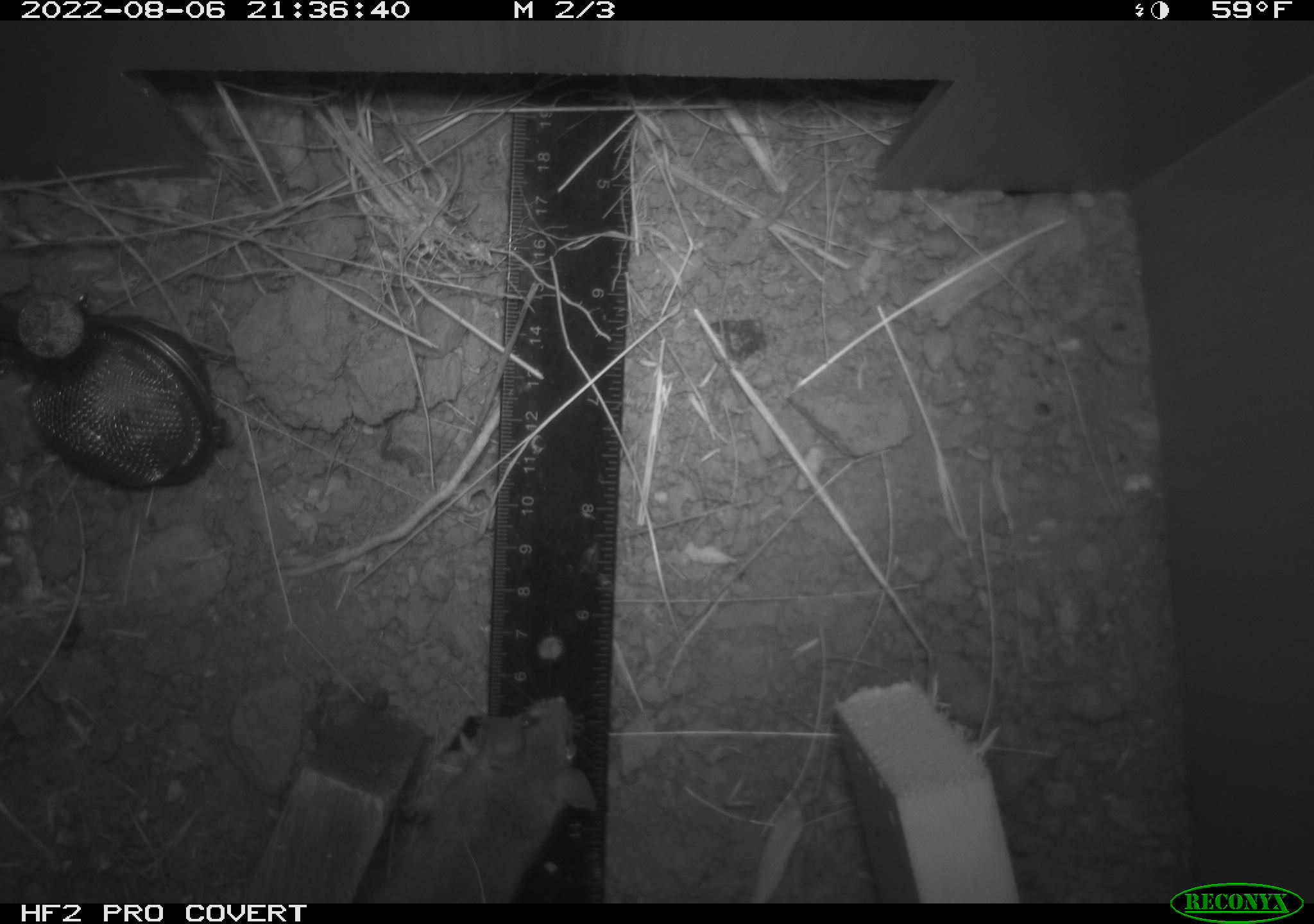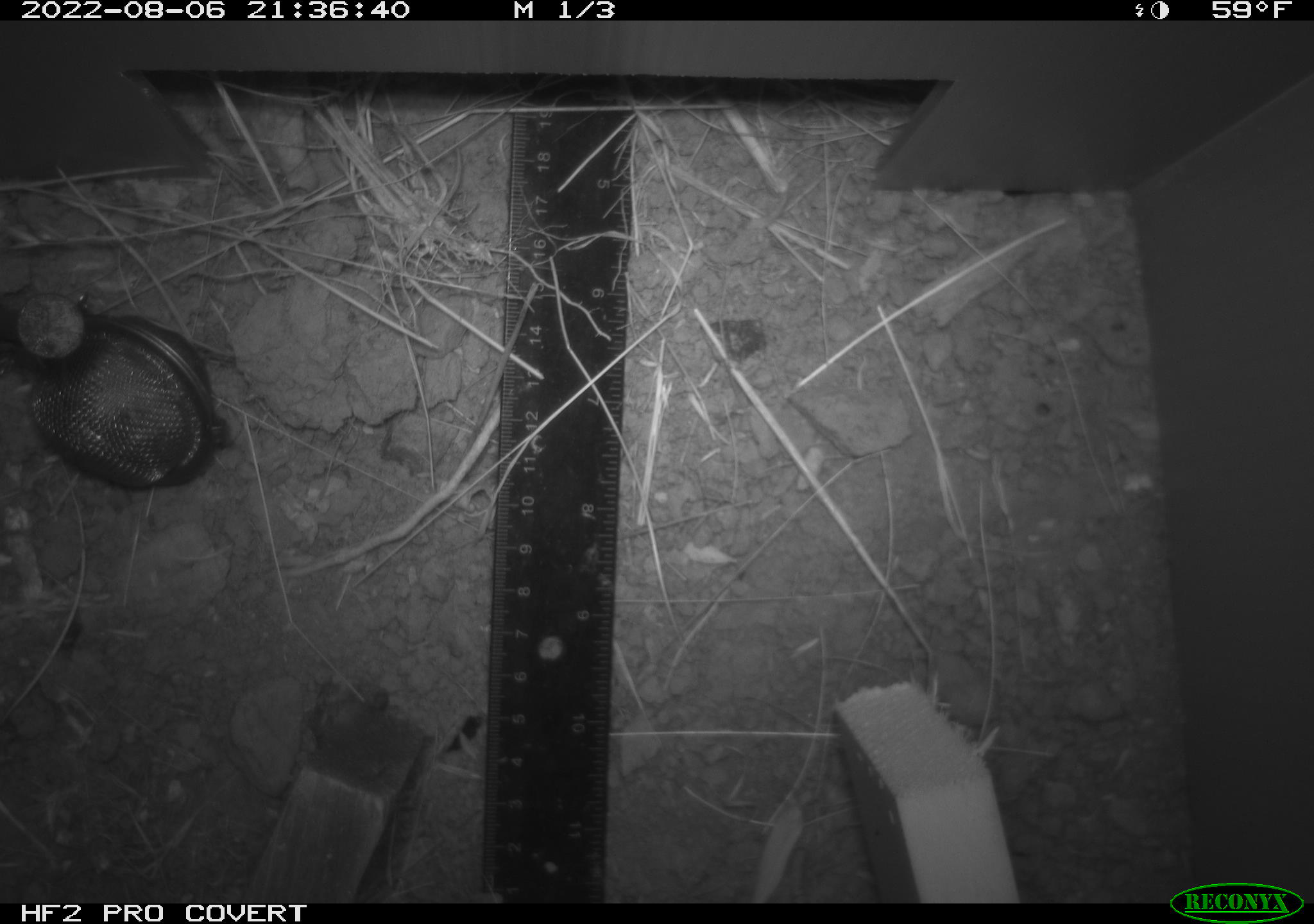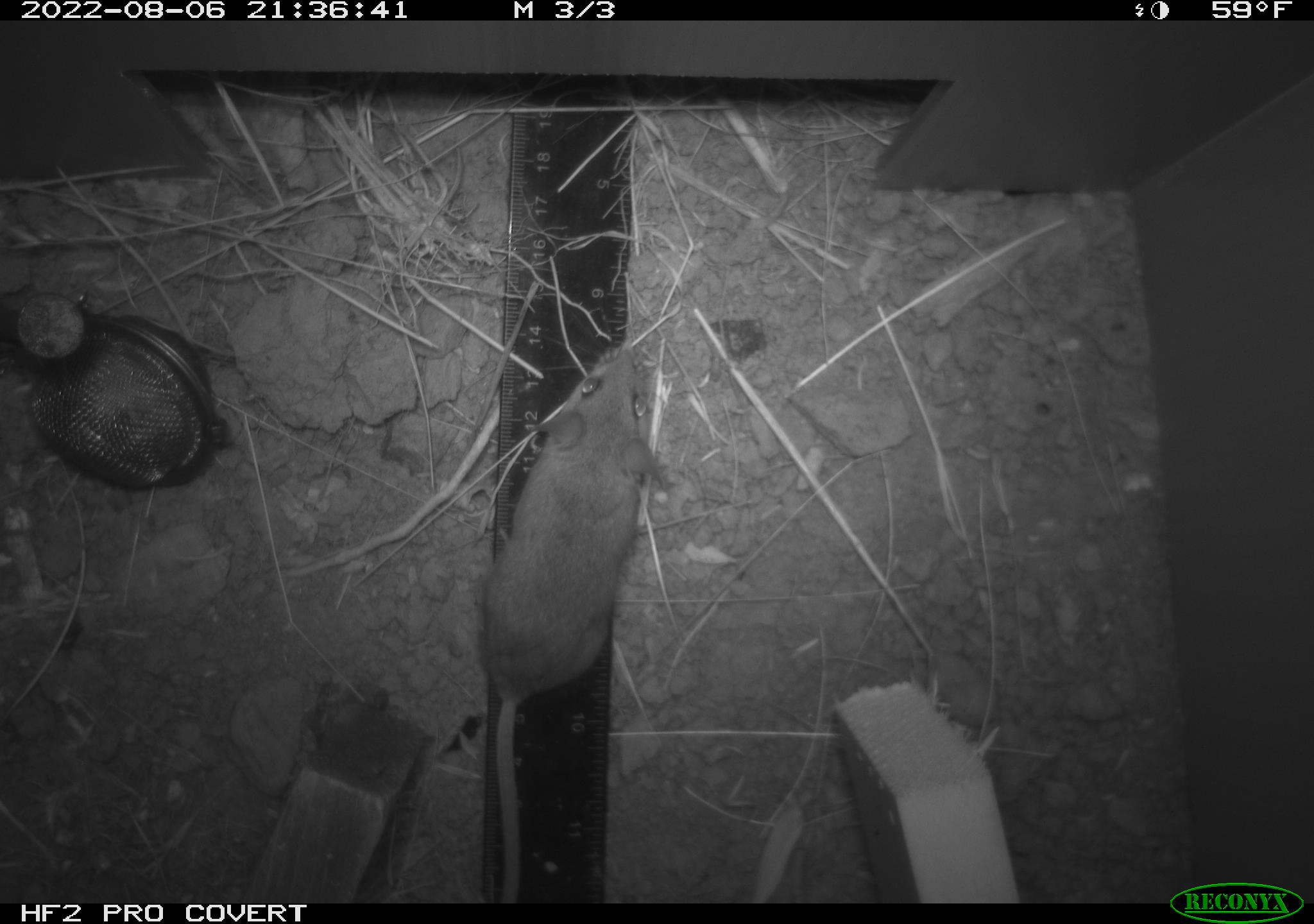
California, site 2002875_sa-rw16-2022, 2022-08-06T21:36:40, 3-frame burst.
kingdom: Animalia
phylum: Chordata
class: Mammalia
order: Rodentia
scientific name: Rodentia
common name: mouse species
Mouse species (Rodentia).